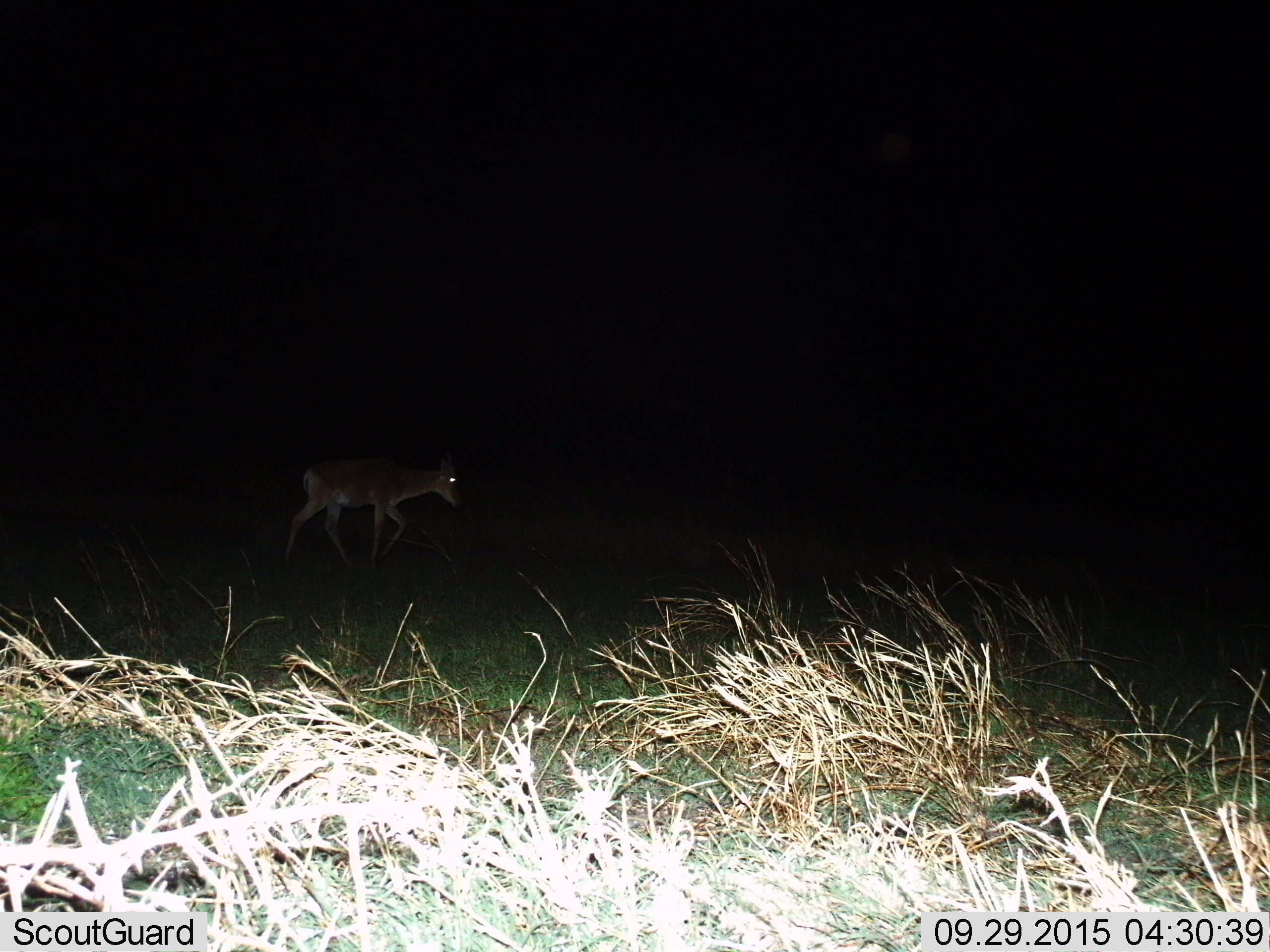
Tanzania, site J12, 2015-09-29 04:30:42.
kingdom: Animalia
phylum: Chordata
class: Mammalia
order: Artiodactyla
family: Bovidae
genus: Alcelaphus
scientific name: Alcelaphus buselaphus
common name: hartebeest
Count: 1.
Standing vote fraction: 0%.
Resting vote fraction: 0%.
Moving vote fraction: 100%.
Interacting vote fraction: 0%.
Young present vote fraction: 25%.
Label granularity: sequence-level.